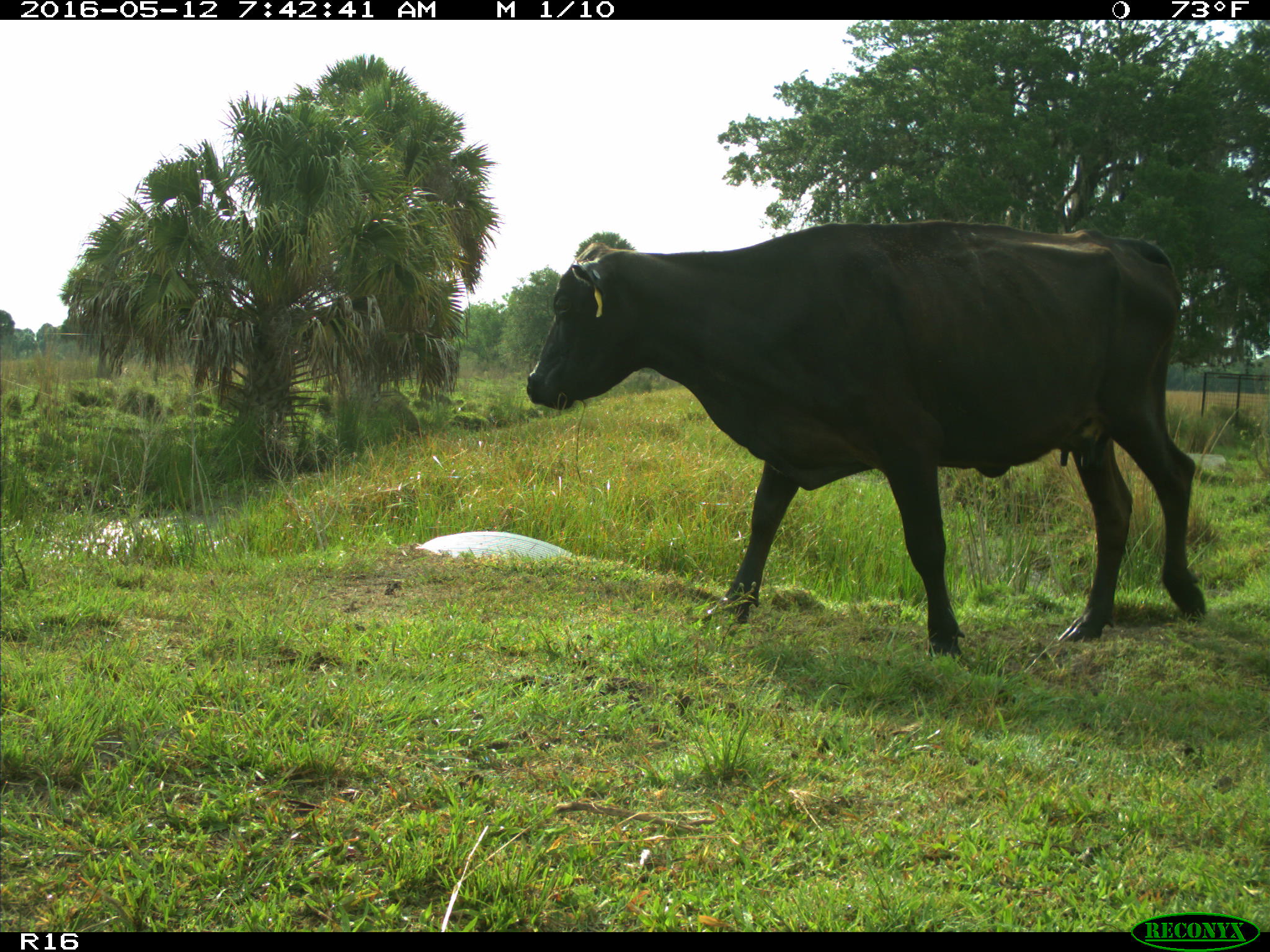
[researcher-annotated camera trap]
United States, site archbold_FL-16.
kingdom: Animalia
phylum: Chordata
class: Mammalia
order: Artiodactyla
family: Bovidae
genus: Bos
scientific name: Bos taurus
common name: domestic cow